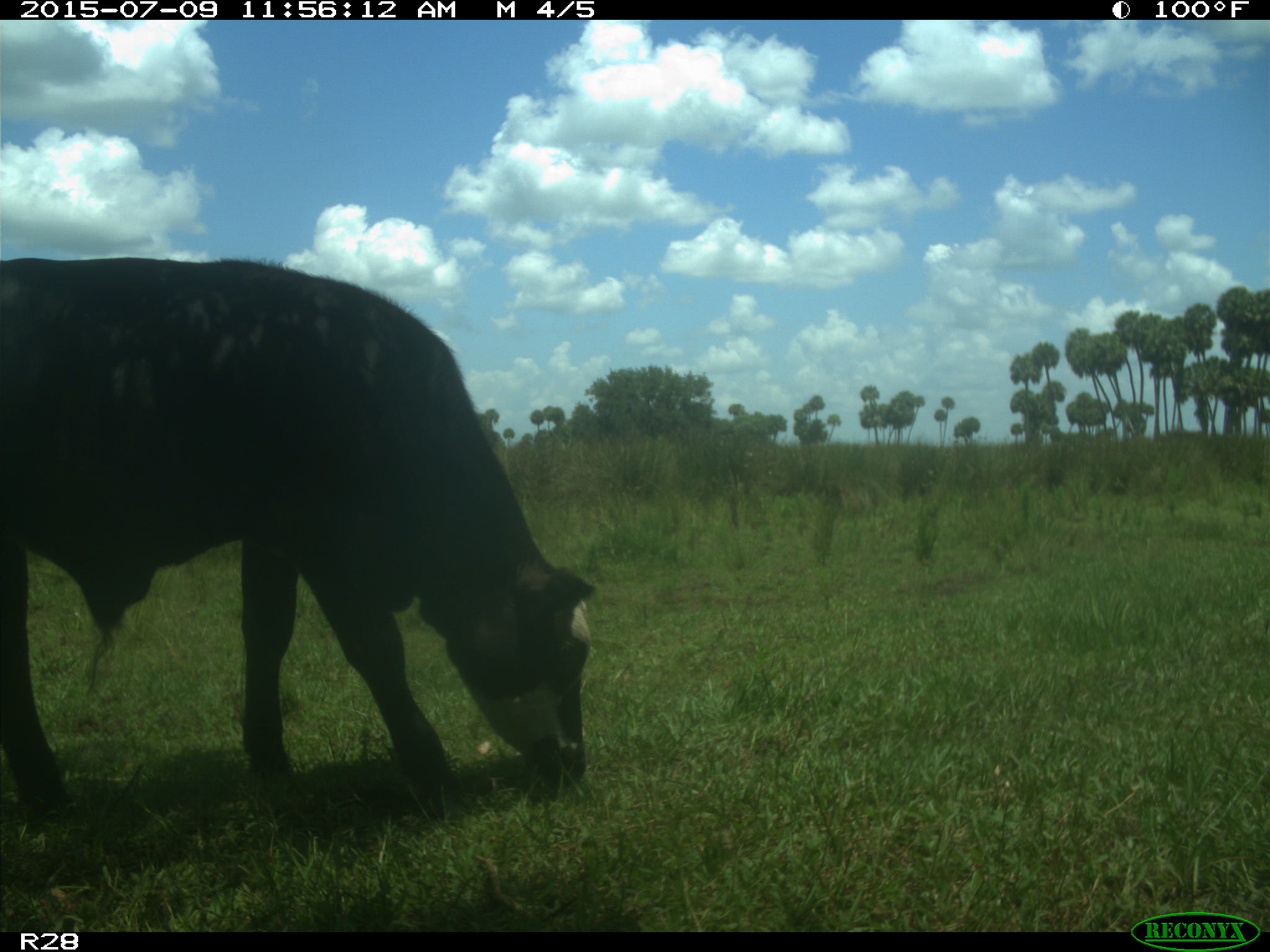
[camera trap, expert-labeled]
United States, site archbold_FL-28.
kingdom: Animalia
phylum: Chordata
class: Mammalia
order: Artiodactyla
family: Bovidae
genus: Bos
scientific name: Bos taurus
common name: domestic cow